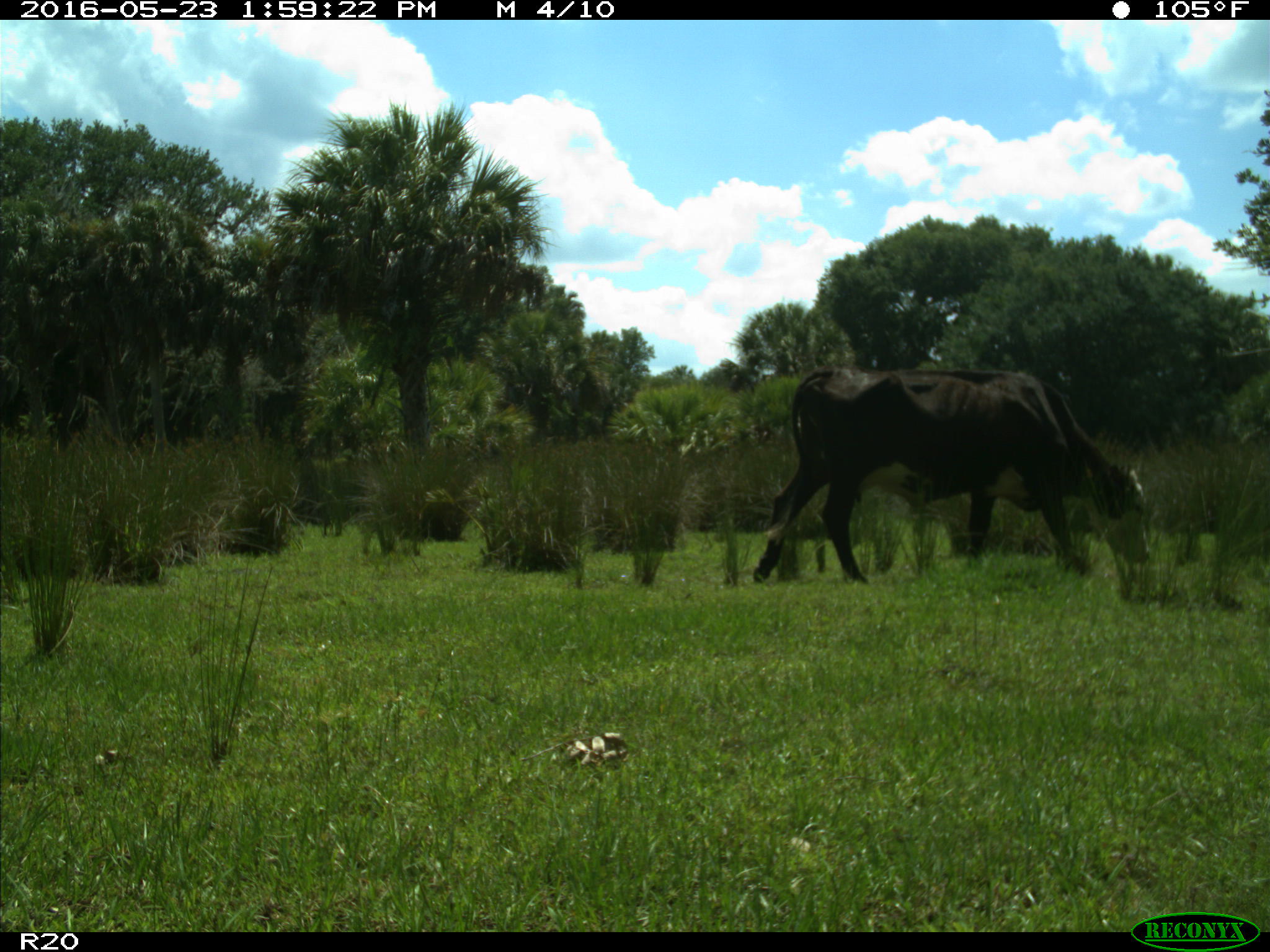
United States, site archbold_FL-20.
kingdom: Animalia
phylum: Chordata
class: Mammalia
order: Artiodactyla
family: Bovidae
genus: Bos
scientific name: Bos taurus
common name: domestic cow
Bos taurus (domestic cow).